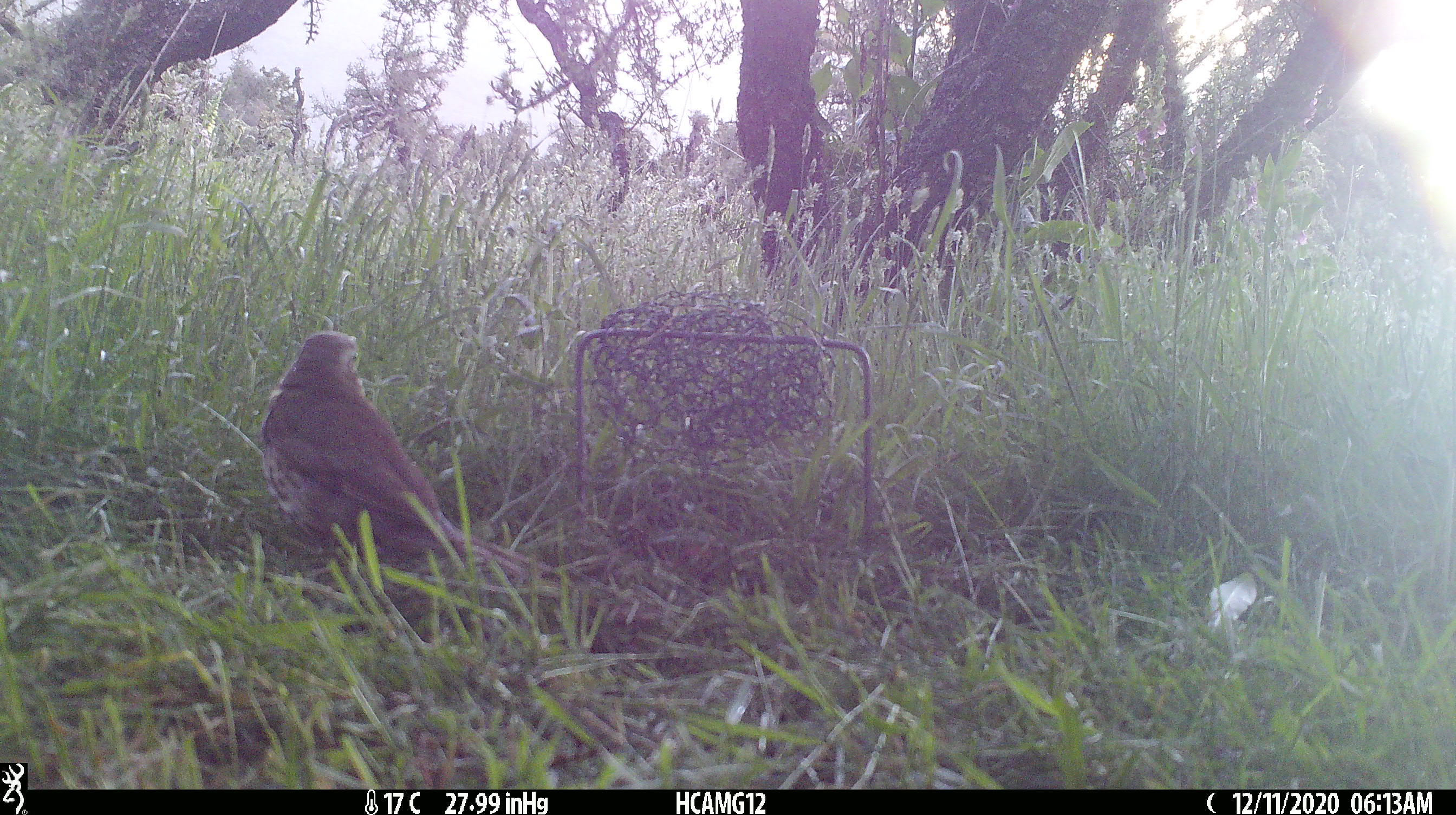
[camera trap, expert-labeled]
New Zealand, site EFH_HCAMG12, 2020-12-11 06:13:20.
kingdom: Animalia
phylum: Chordata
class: Aves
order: Passeriformes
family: Turdidae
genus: Turdus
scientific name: Turdus philomelos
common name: song thrush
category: thrush